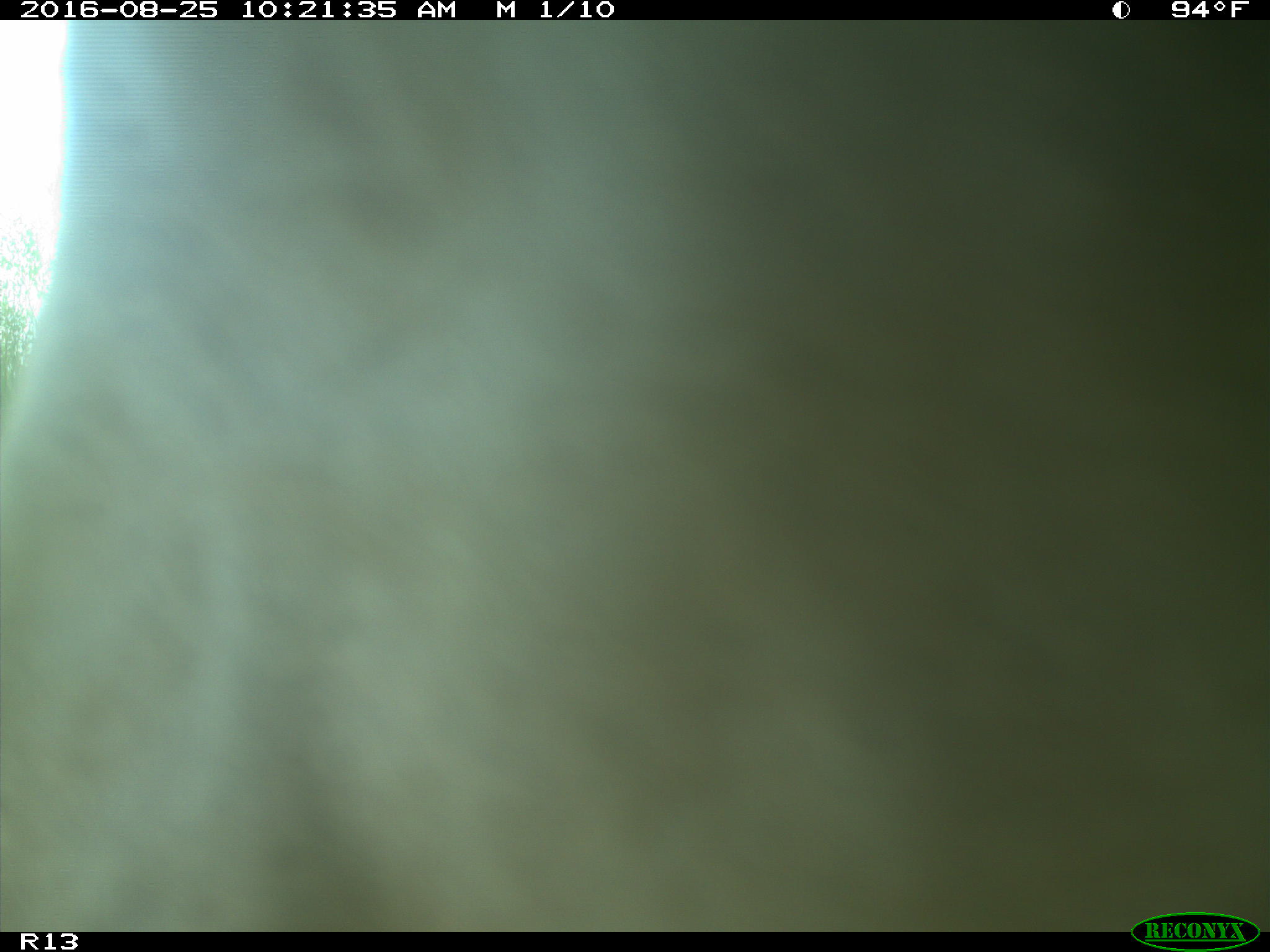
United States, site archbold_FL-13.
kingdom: Animalia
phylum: Chordata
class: Mammalia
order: Artiodactyla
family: Bovidae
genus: Bos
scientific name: Bos taurus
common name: domestic cow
Bos taurus (domestic cow).